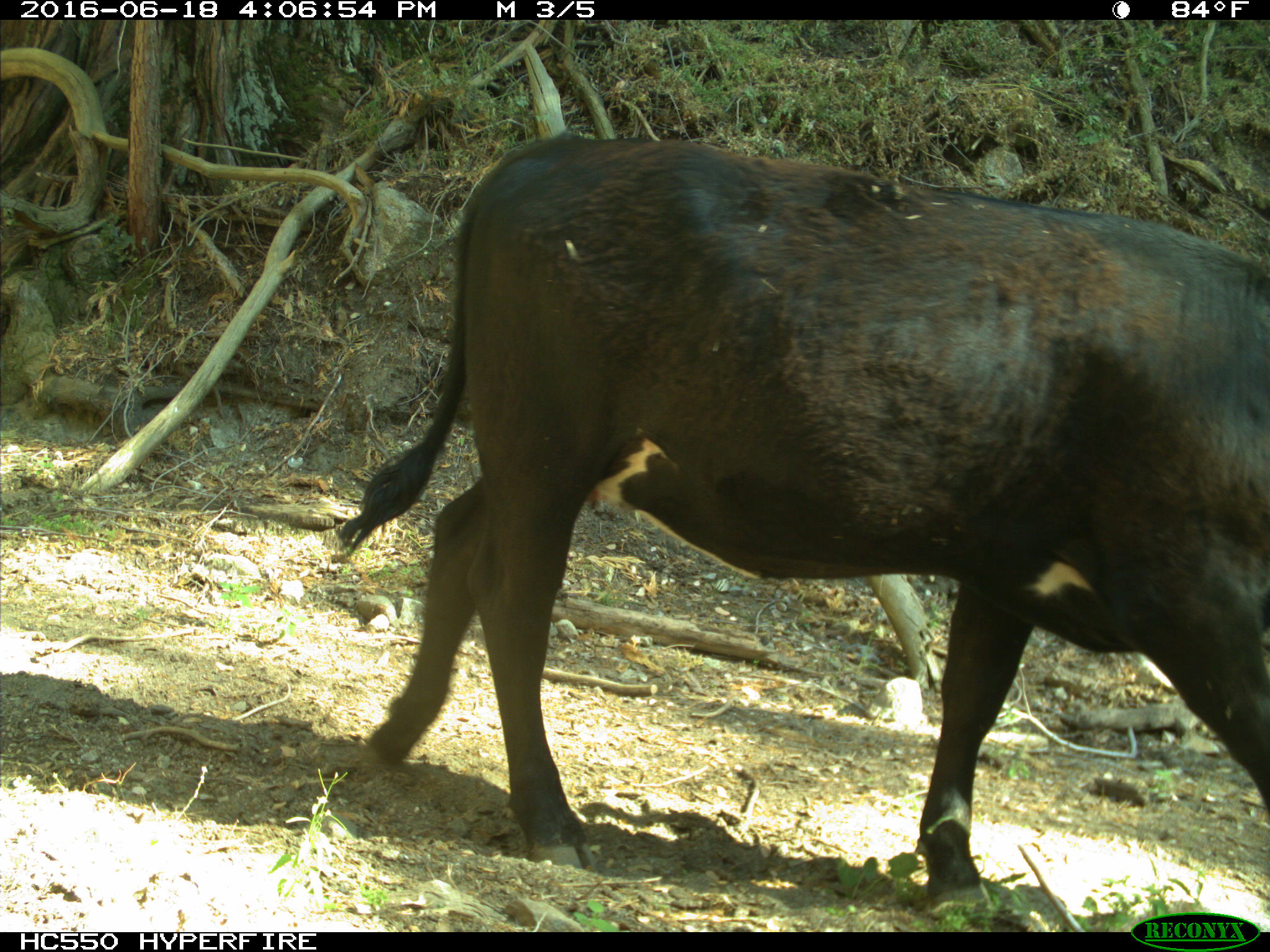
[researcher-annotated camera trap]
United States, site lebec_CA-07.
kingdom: Animalia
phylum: Chordata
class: Mammalia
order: Artiodactyla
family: Bovidae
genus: Bos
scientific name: Bos taurus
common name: domestic cow